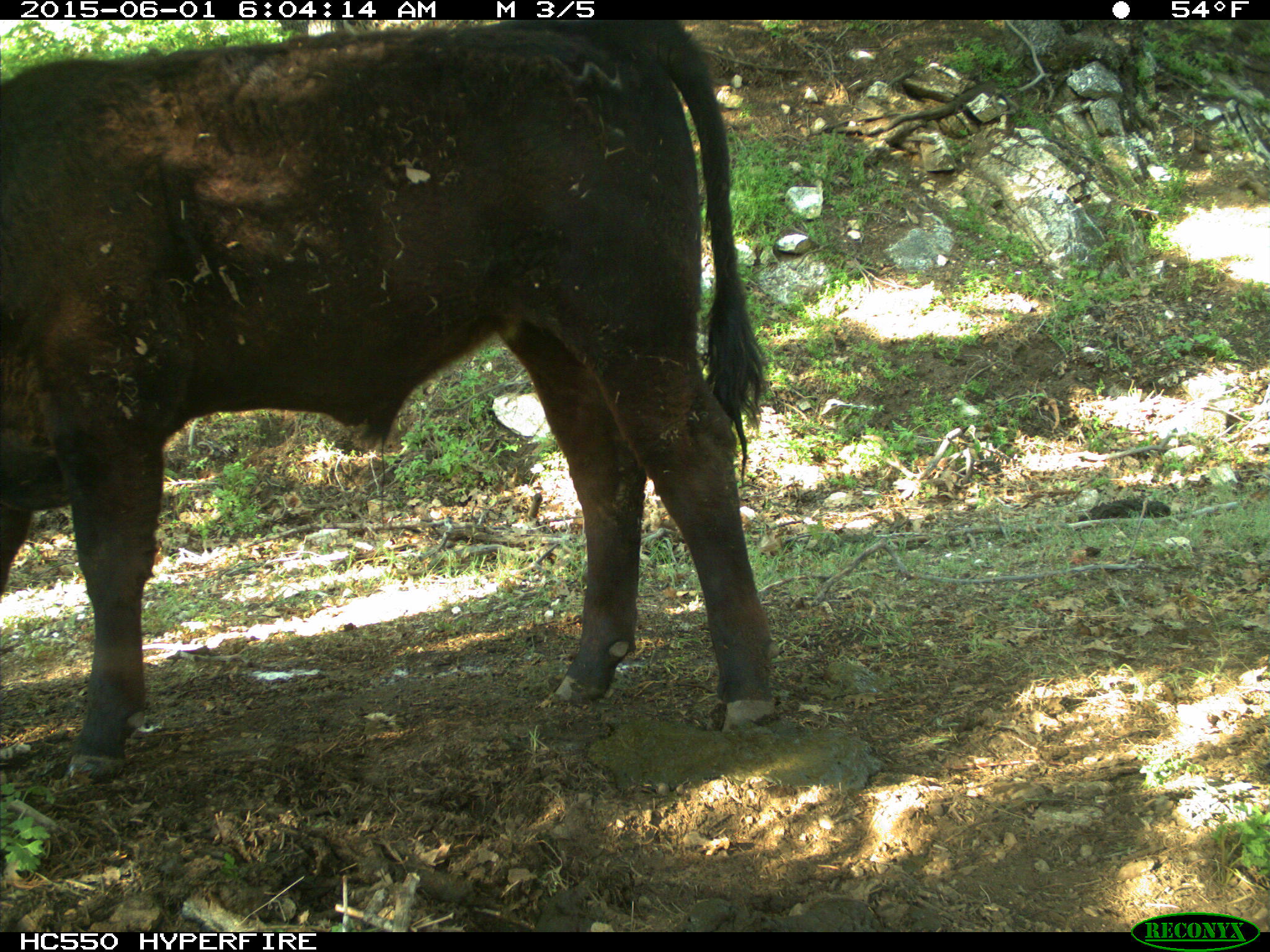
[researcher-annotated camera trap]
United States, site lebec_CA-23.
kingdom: Animalia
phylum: Chordata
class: Mammalia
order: Artiodactyla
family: Bovidae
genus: Bos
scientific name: Bos taurus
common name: domestic cow